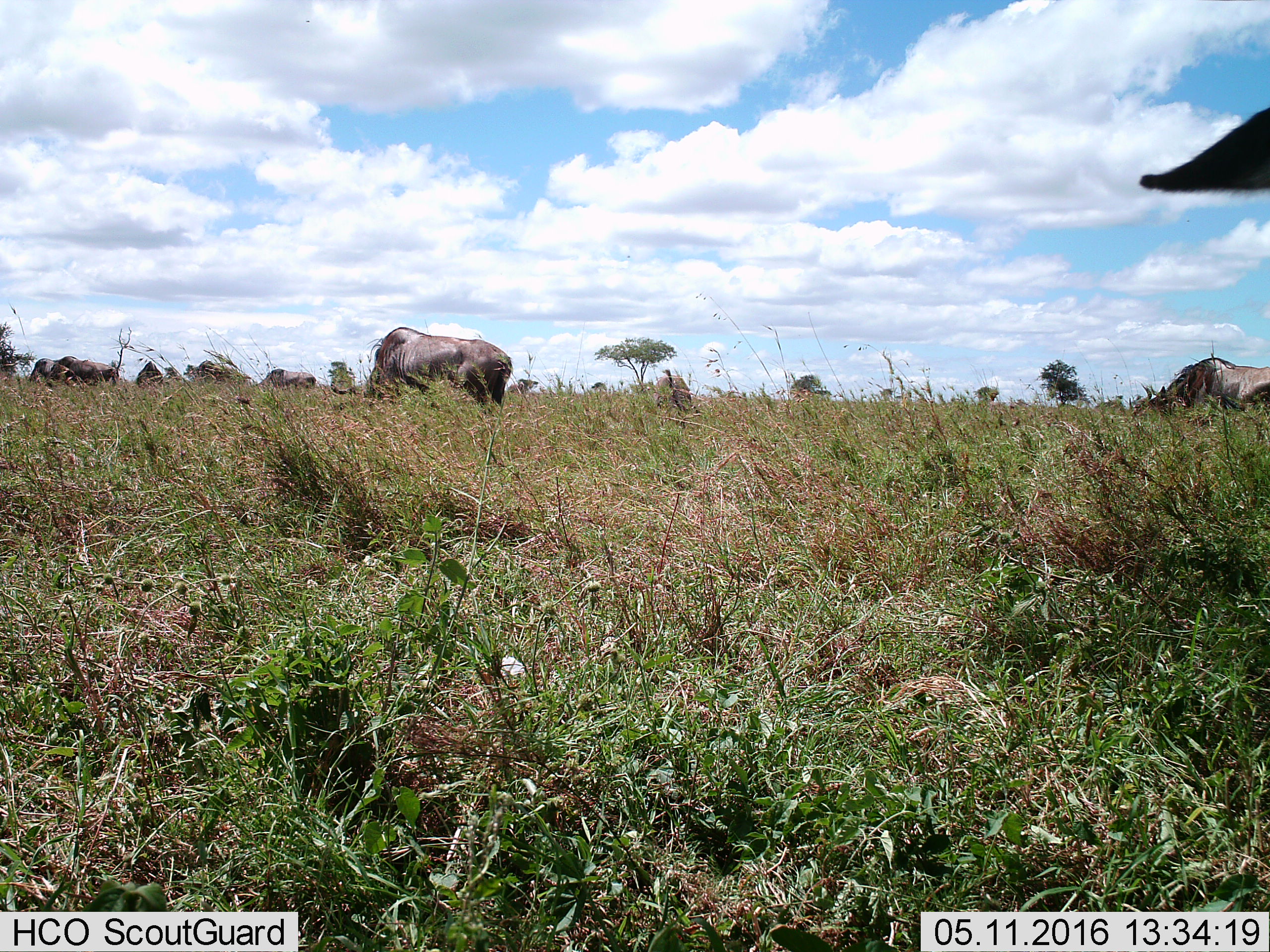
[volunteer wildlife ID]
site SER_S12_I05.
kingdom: Animalia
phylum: Chordata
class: Mammalia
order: Artiodactyla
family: Bovidae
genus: Connochaetes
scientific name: Connochaetes taurinus taurinus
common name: blue wildebeest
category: wildebeestblue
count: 9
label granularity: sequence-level